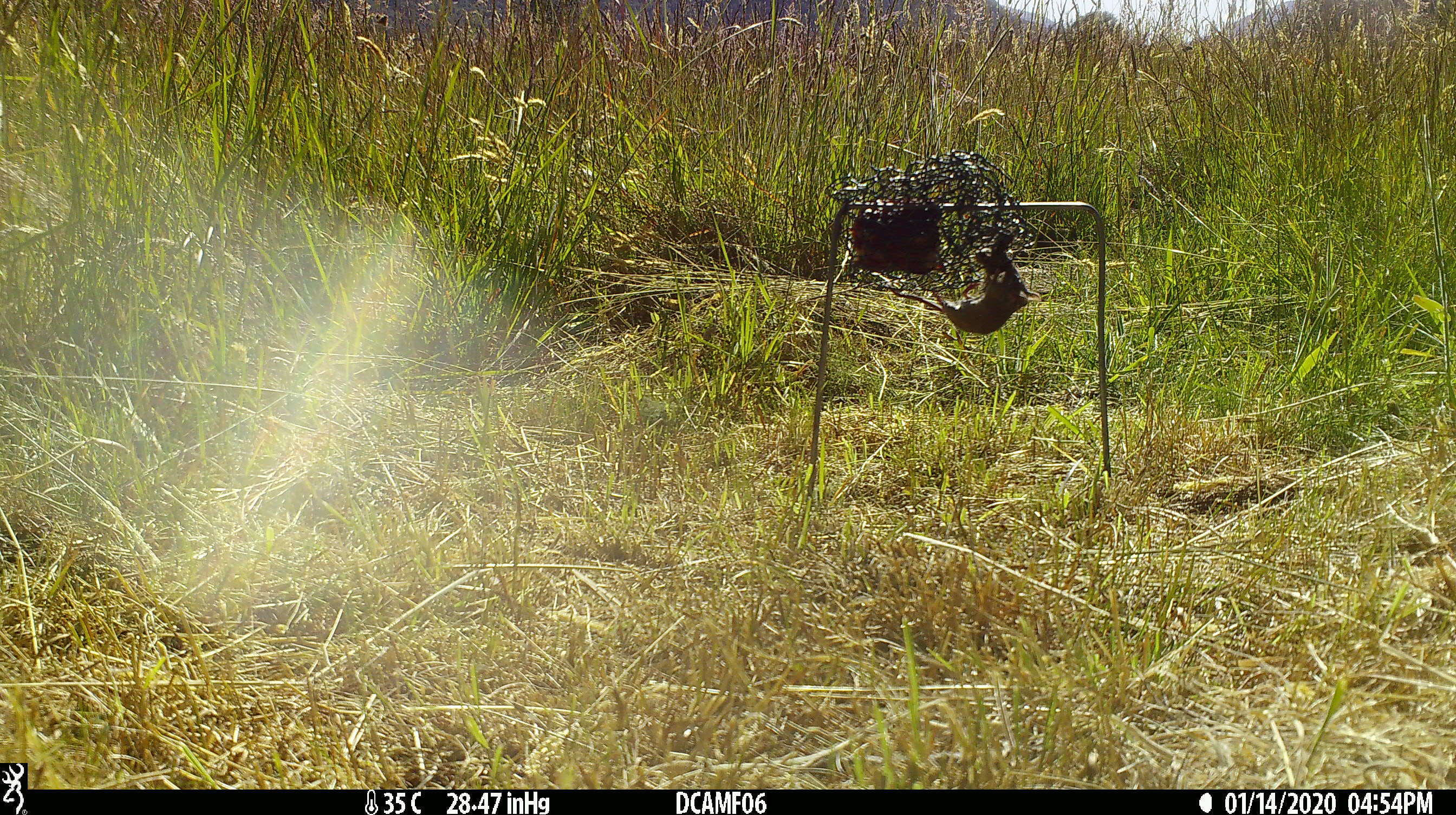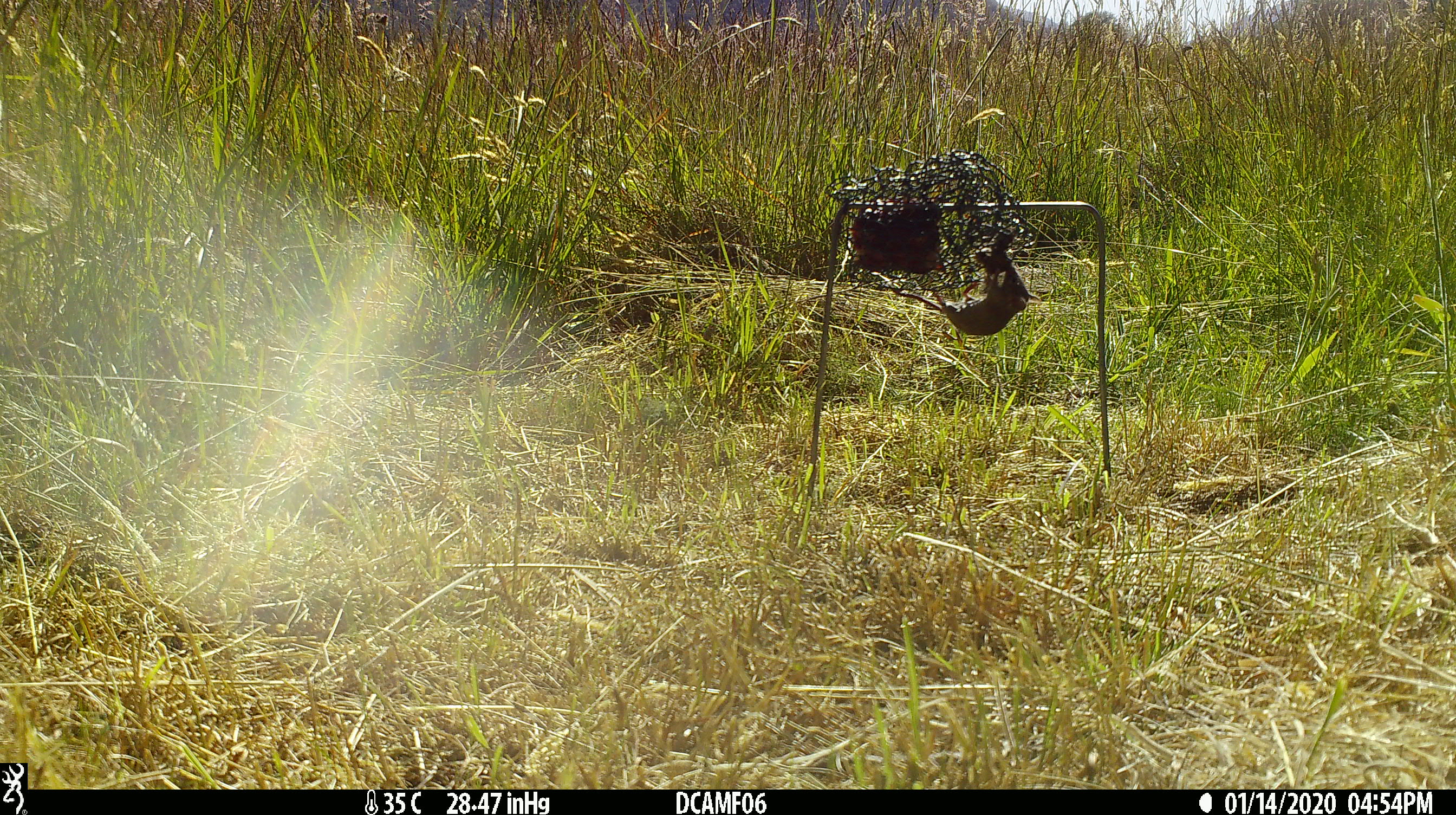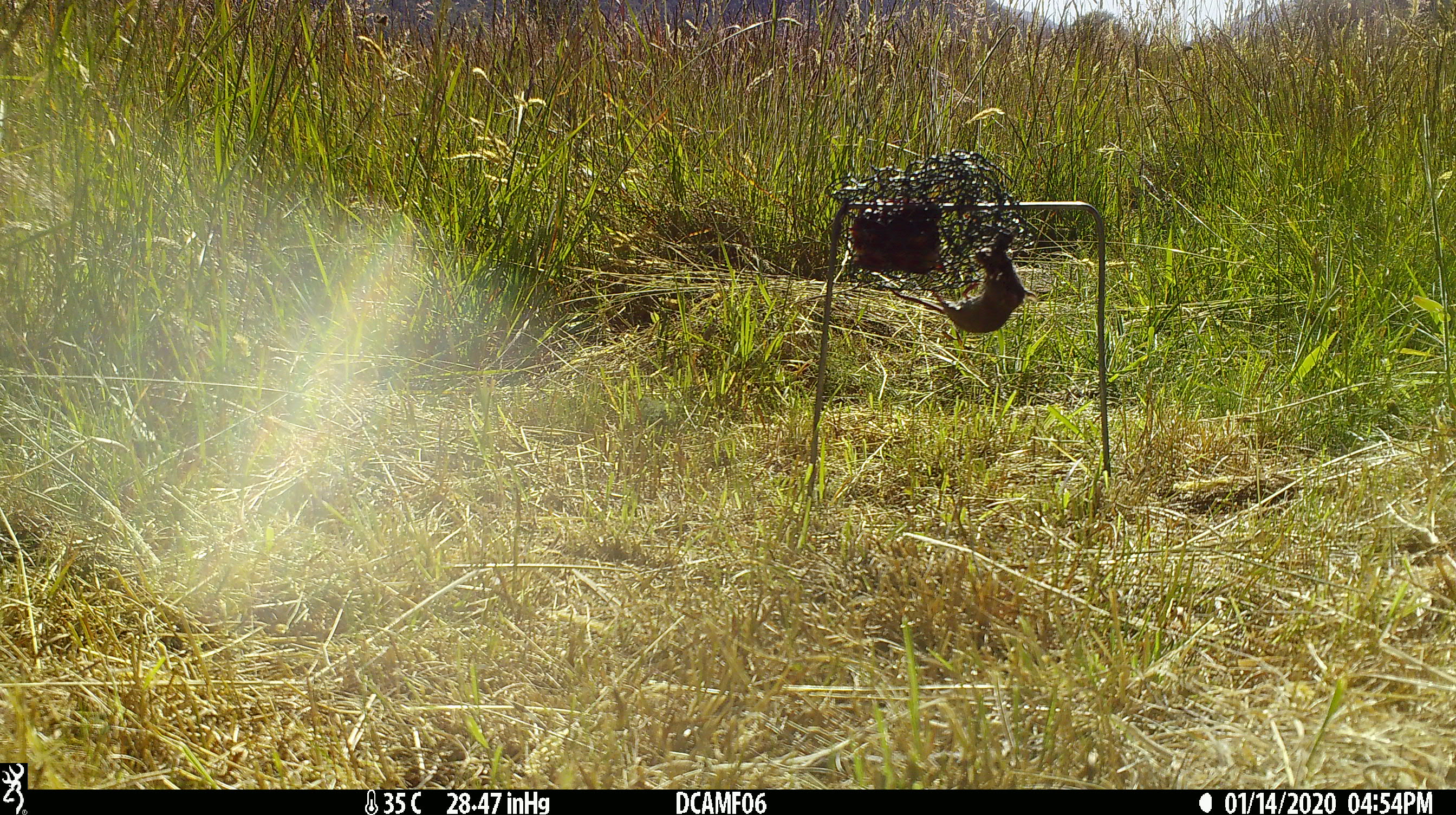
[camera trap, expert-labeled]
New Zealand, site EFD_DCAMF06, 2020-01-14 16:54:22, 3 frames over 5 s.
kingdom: Animalia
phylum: Chordata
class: Mammalia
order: Rodentia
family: Muridae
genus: Mus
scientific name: Mus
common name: mouse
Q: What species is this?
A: Mouse (Mus).